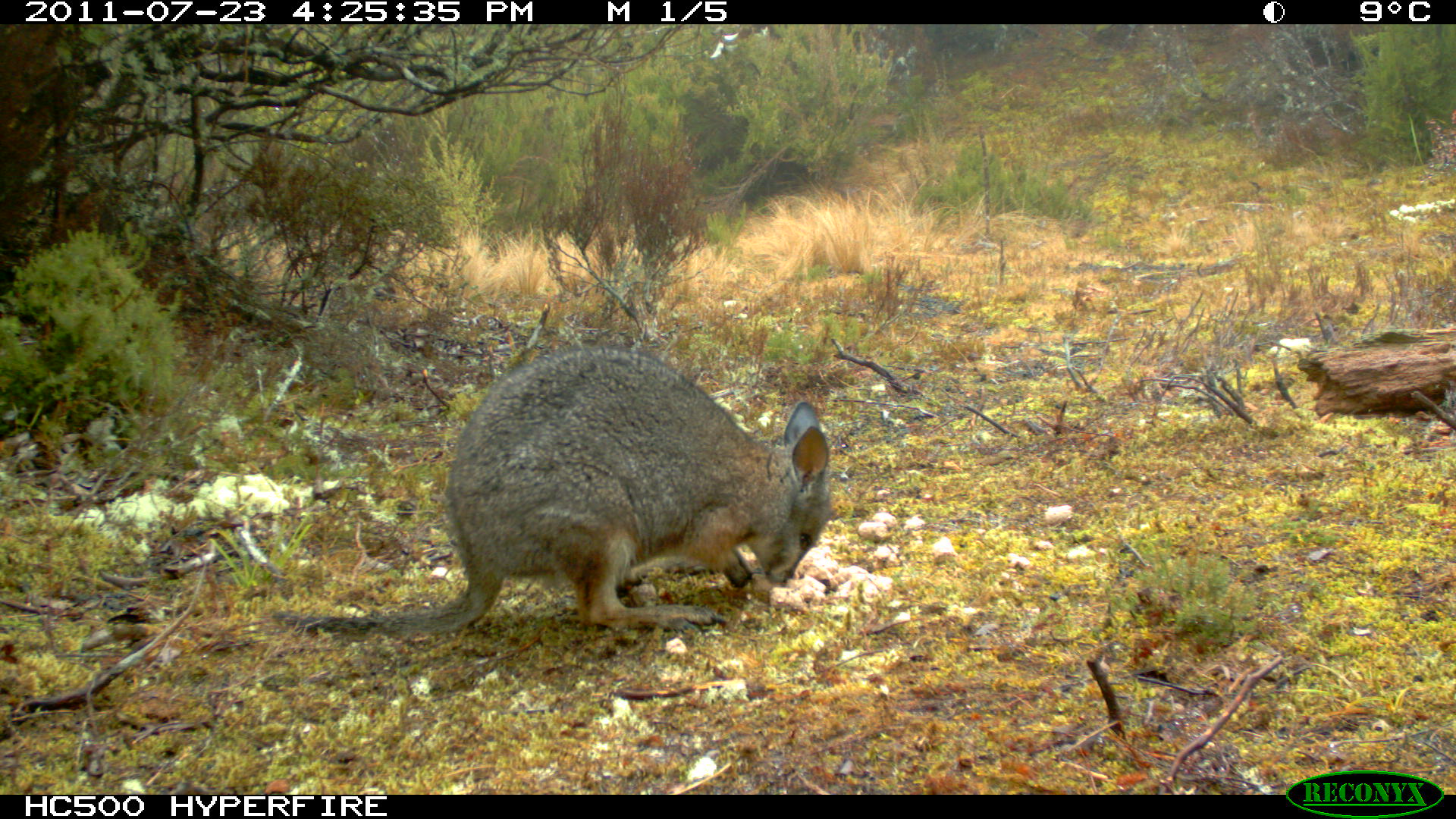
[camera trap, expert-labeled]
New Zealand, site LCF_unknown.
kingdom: Animalia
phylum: Chordata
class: Mammalia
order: Diprotodontia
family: Macropodidae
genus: Notamacropus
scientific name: Notamacropus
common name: wallaby